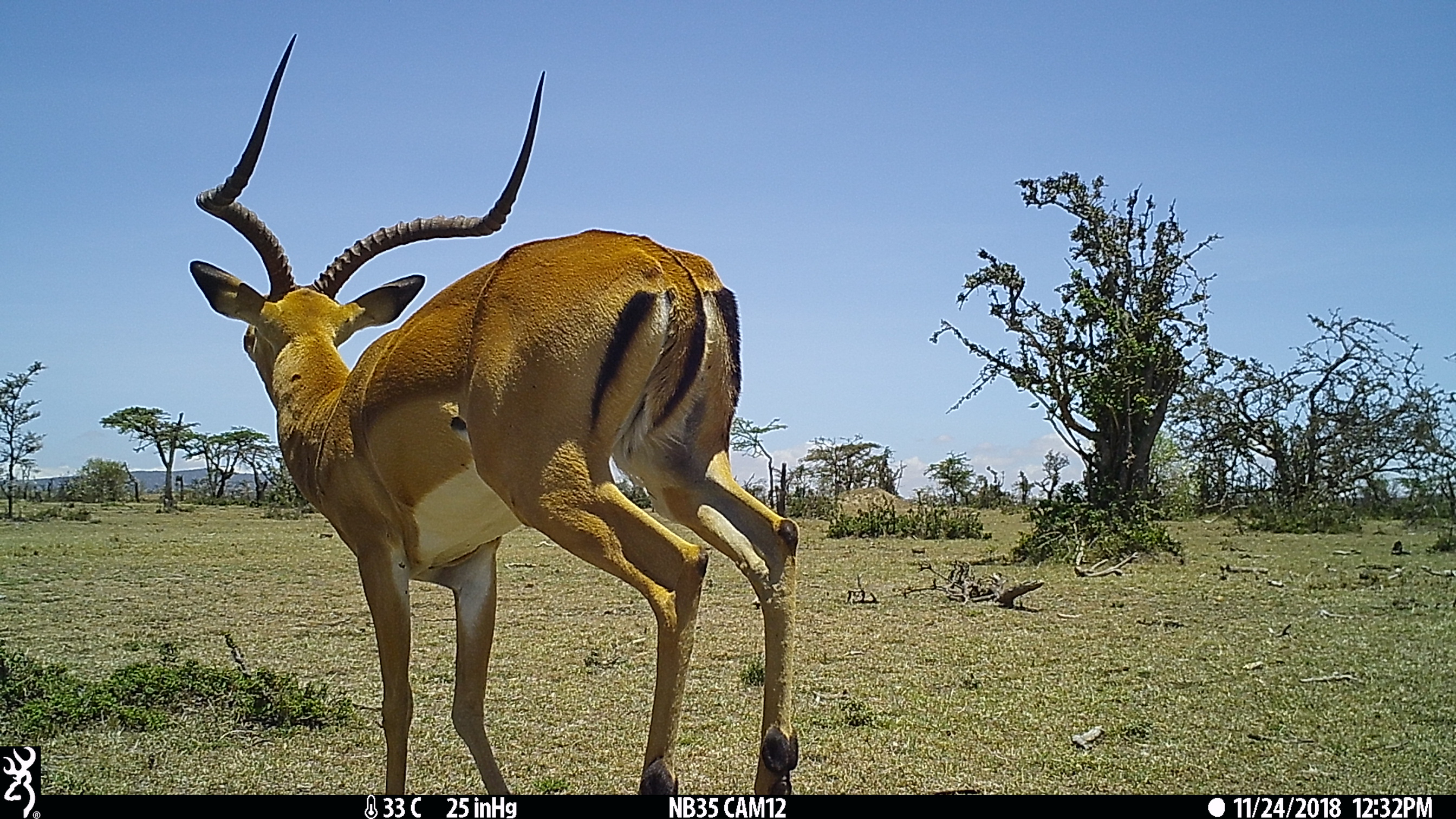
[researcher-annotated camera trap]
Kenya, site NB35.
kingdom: Animalia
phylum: Chordata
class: Mammalia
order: Artiodactyla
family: Bovidae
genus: Aepyceros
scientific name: Aepyceros melampus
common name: impala